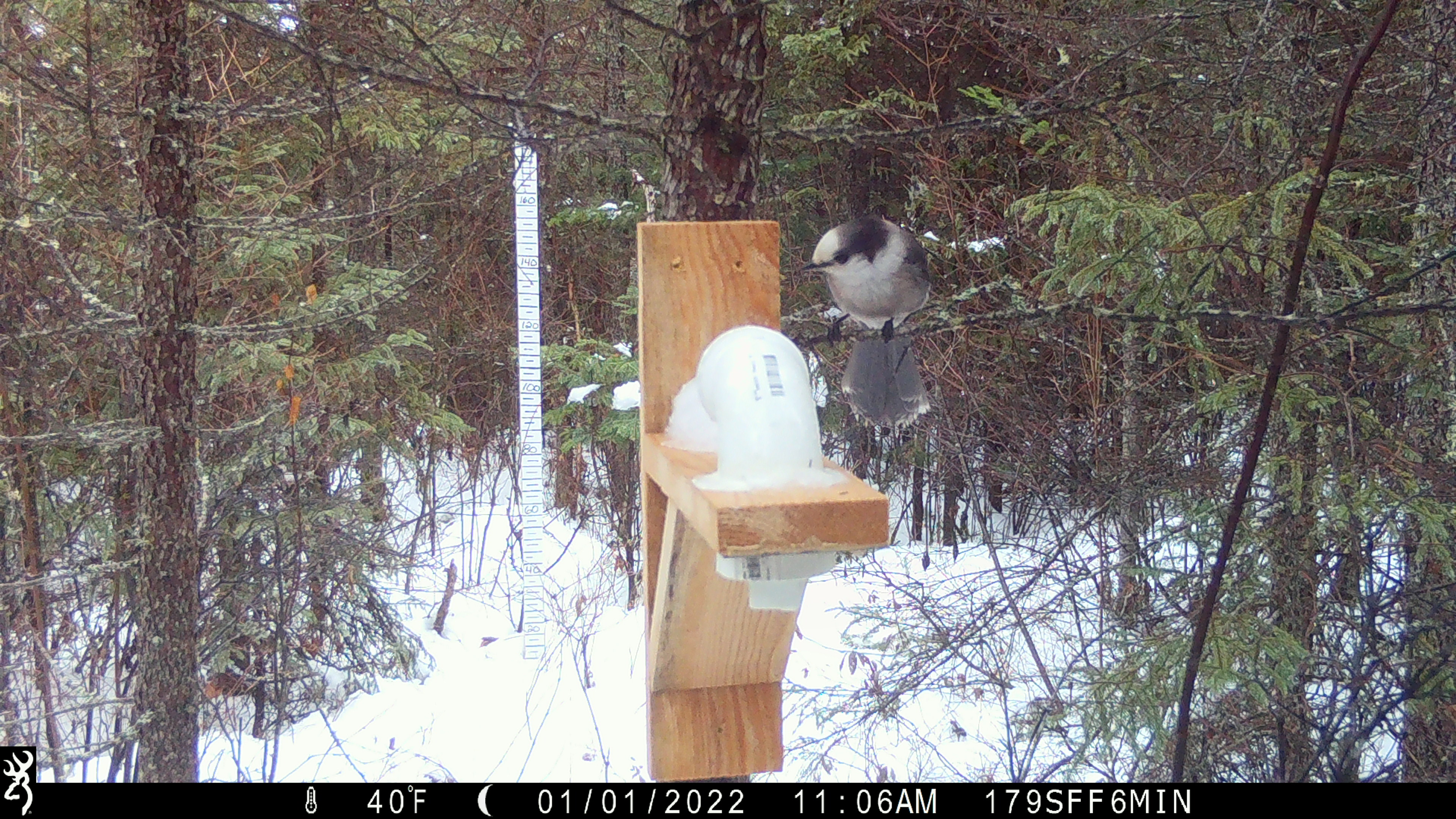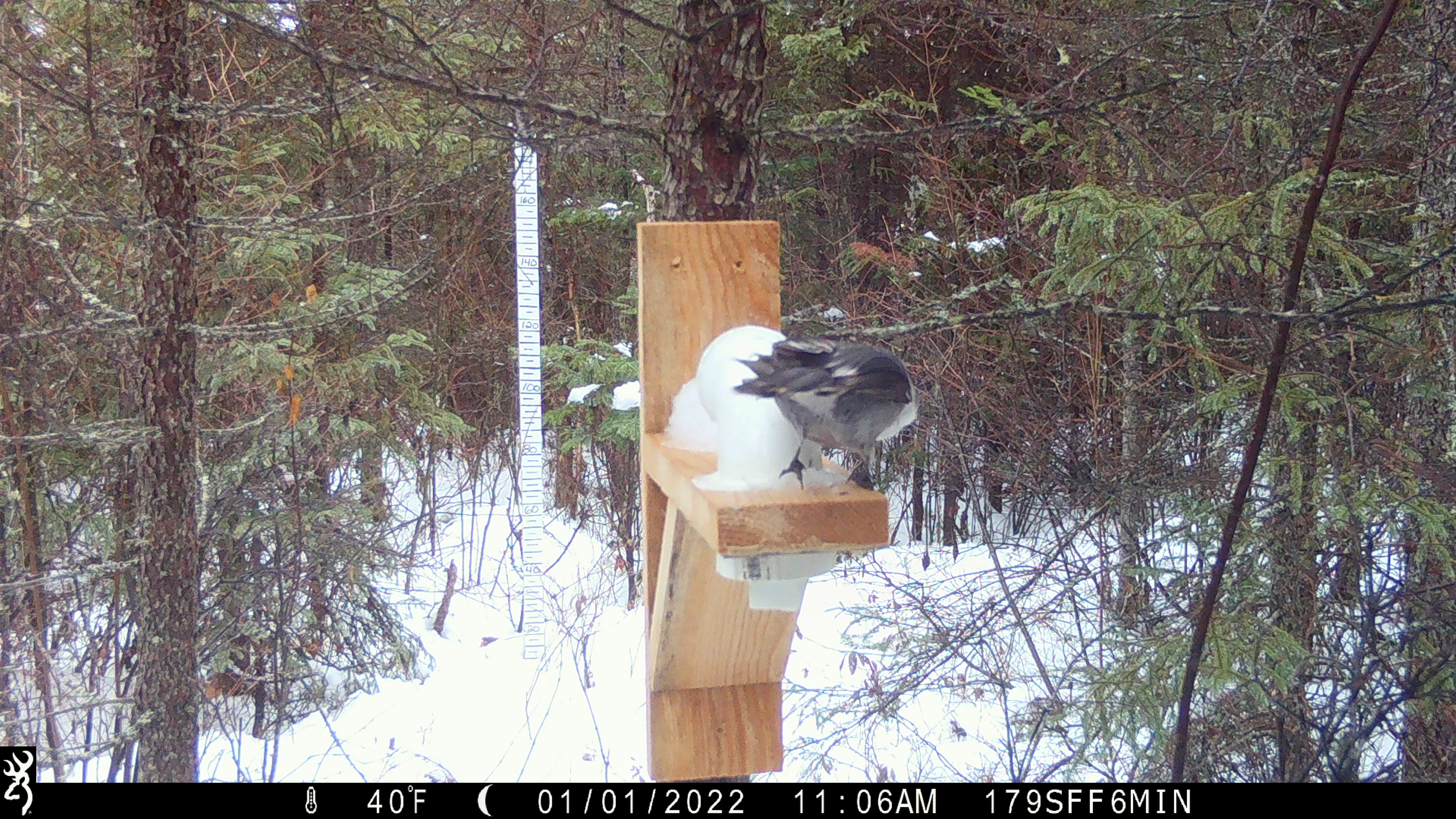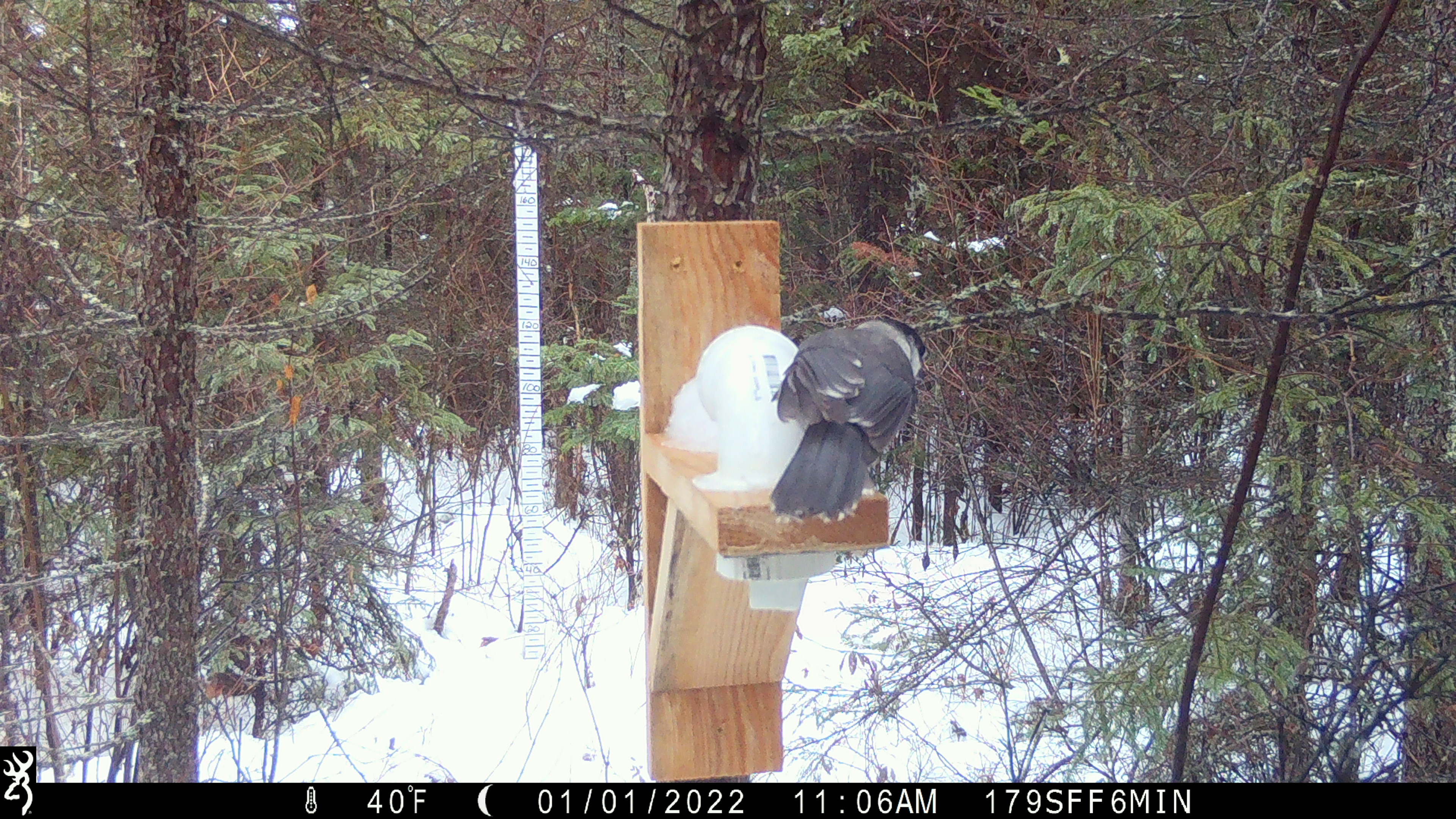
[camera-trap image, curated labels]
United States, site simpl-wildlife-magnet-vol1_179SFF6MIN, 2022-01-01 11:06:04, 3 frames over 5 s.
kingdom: Animalia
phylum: Chordata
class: Aves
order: Passeriformes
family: Corvidae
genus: Perisoreus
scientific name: Perisoreus canadensis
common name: canada jay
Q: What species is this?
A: Canada jay (Perisoreus canadensis).